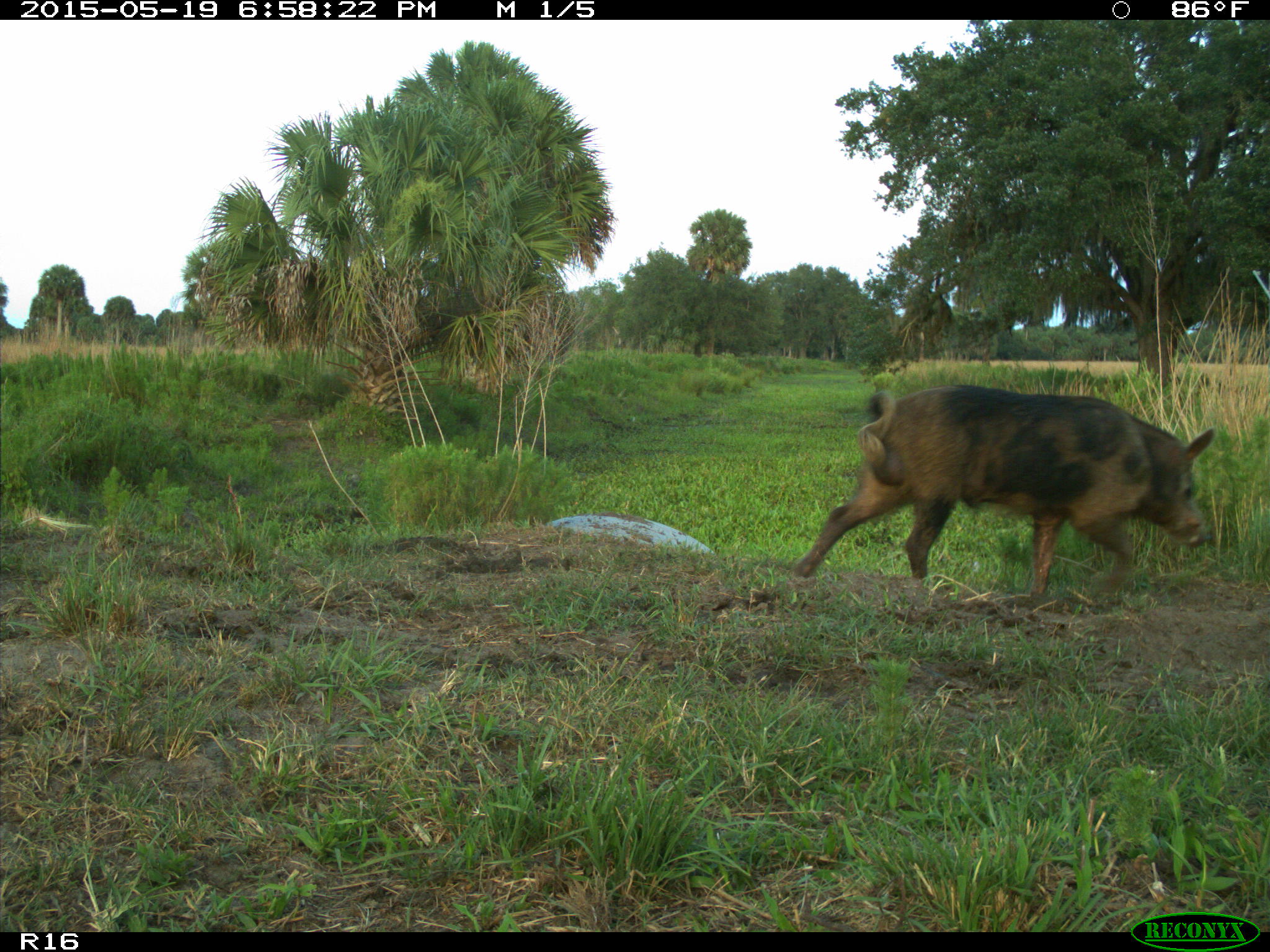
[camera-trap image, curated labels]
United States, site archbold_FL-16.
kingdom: Animalia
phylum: Chordata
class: Mammalia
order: Artiodactyla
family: Suidae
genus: Sus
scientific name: Sus scrofa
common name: wild boar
Sus scrofa (wild boar).